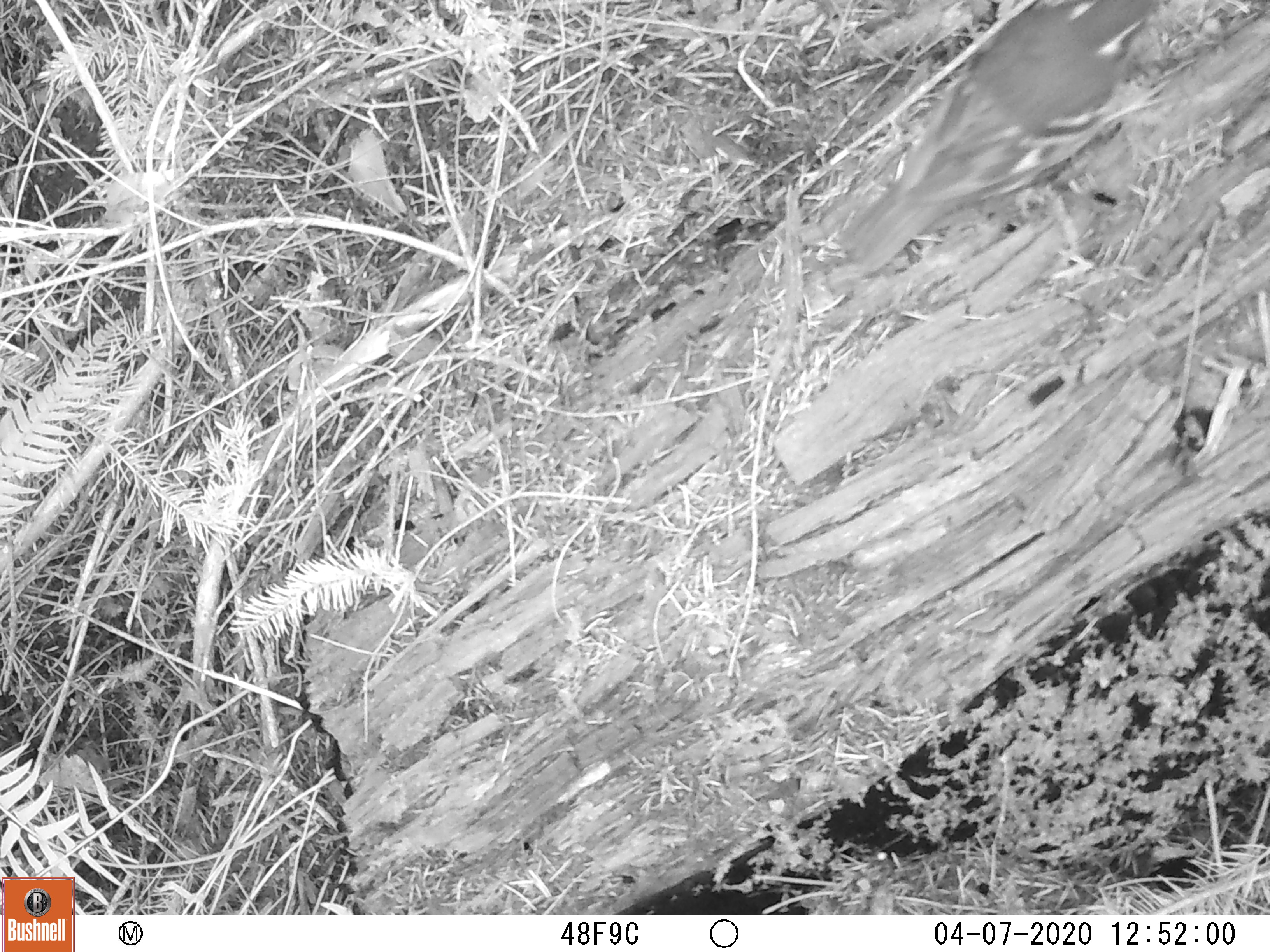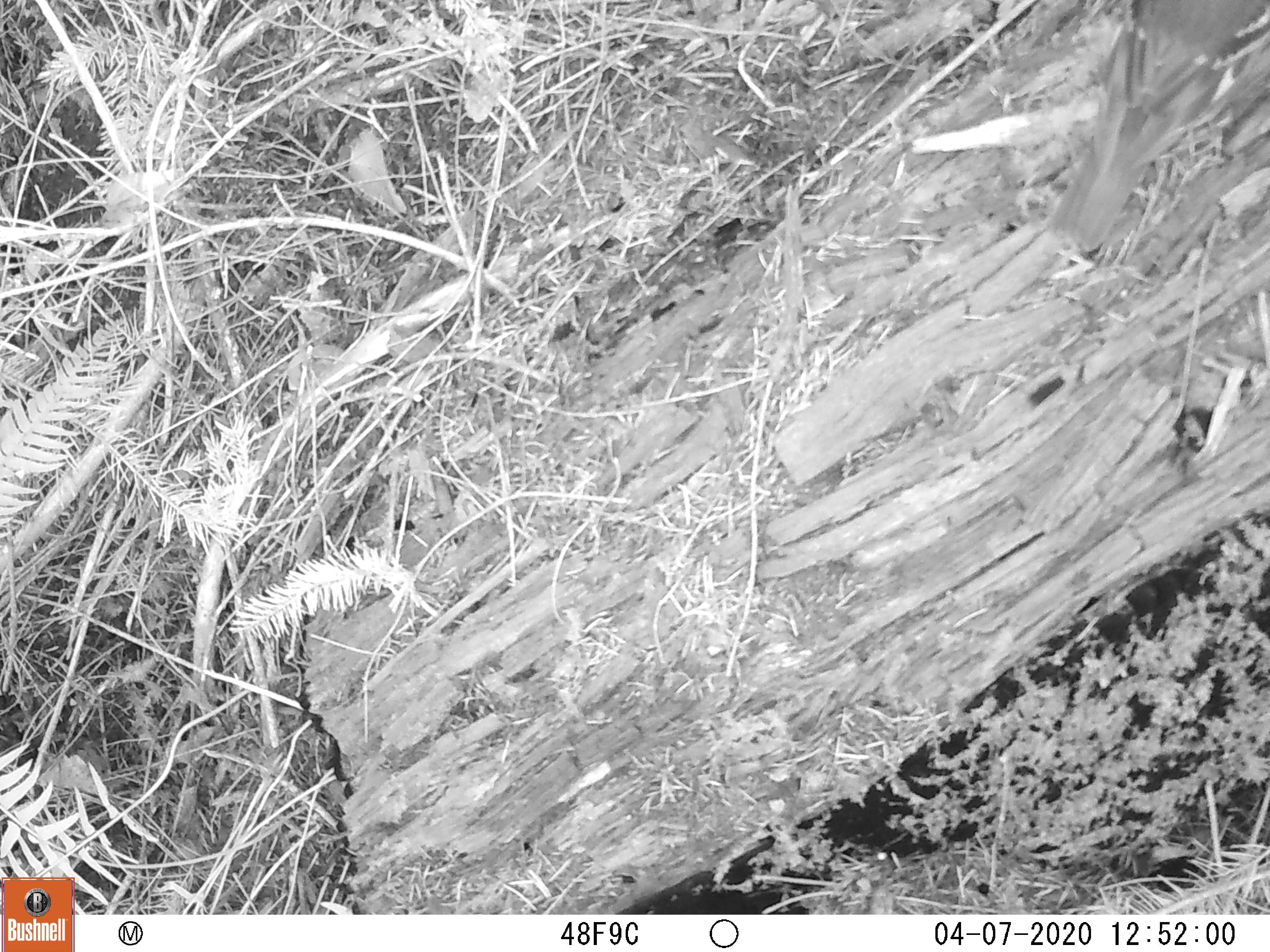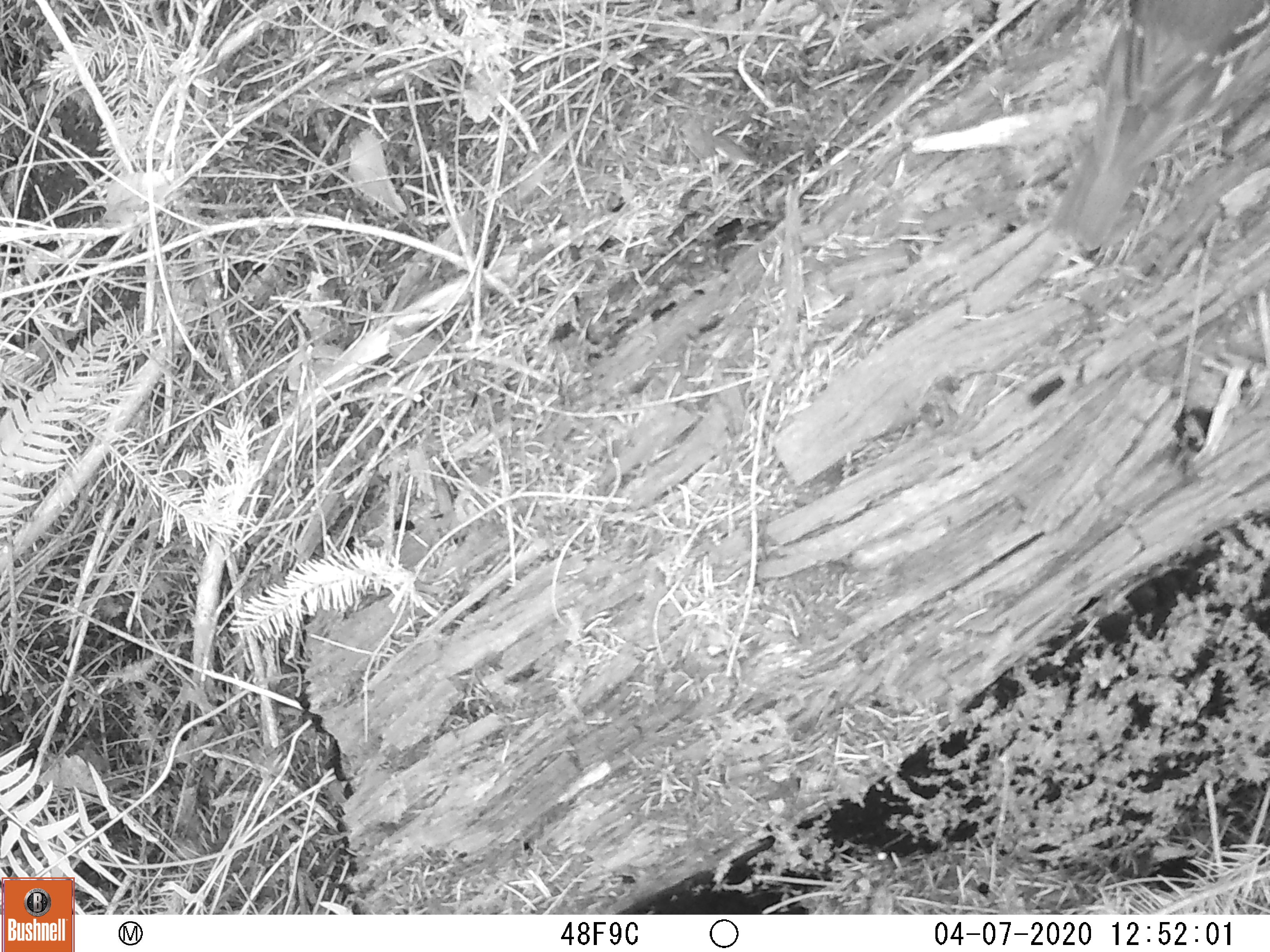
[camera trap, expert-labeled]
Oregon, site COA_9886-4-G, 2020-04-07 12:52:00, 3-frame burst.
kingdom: Animalia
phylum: Chordata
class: Aves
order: Passeriformes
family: Turdidae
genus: Ixoreus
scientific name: Ixoreus naevius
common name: varied thrush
Varied thrush (Ixoreus naevius).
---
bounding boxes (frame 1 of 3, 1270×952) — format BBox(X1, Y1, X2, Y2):
varied thrush: BBox(849, 0, 1150, 268)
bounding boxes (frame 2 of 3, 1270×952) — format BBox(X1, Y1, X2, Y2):
varied thrush: BBox(1052, 0, 1263, 246)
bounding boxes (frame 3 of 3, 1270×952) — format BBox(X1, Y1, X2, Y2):
varied thrush: BBox(1060, 0, 1263, 246)